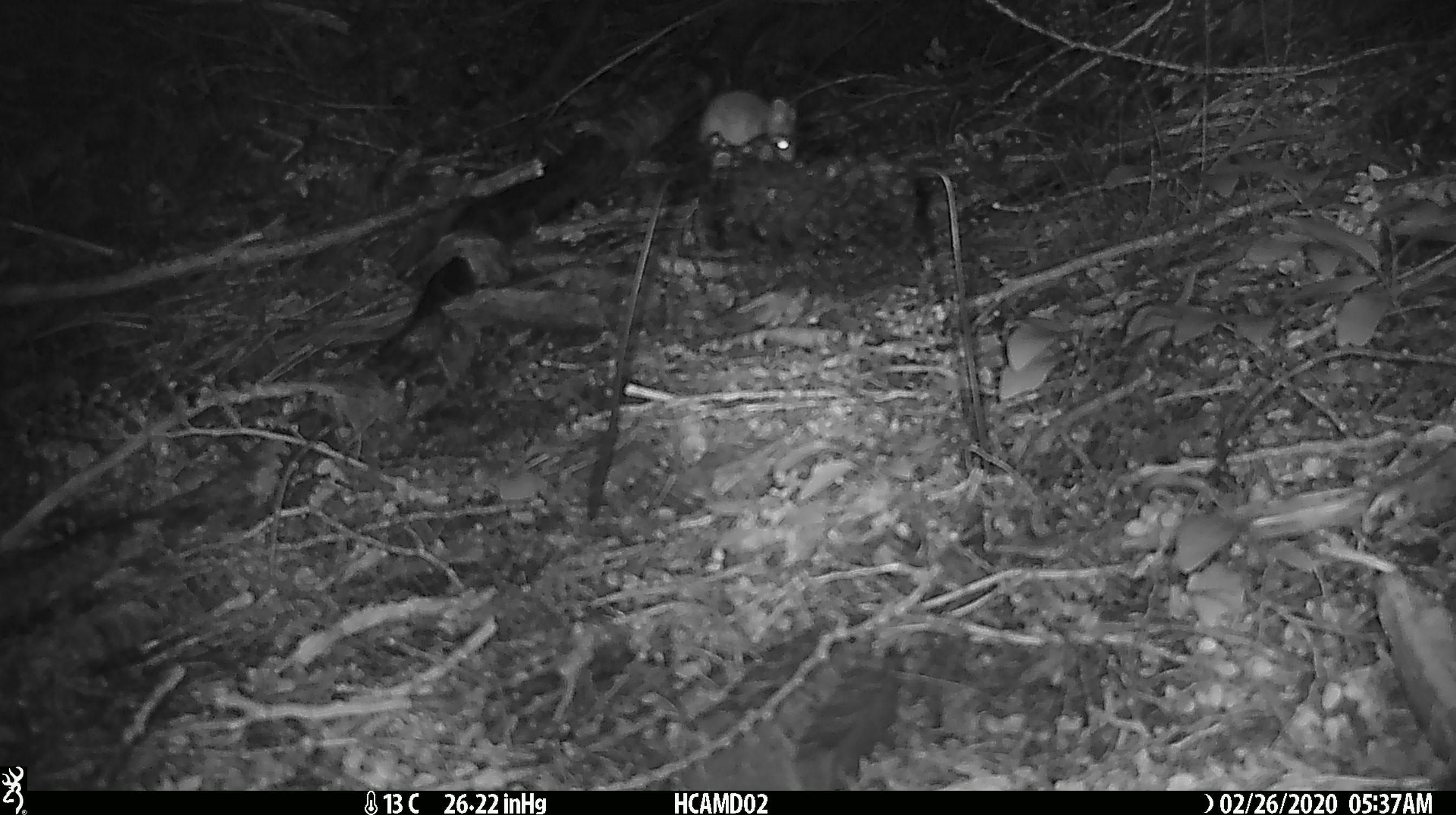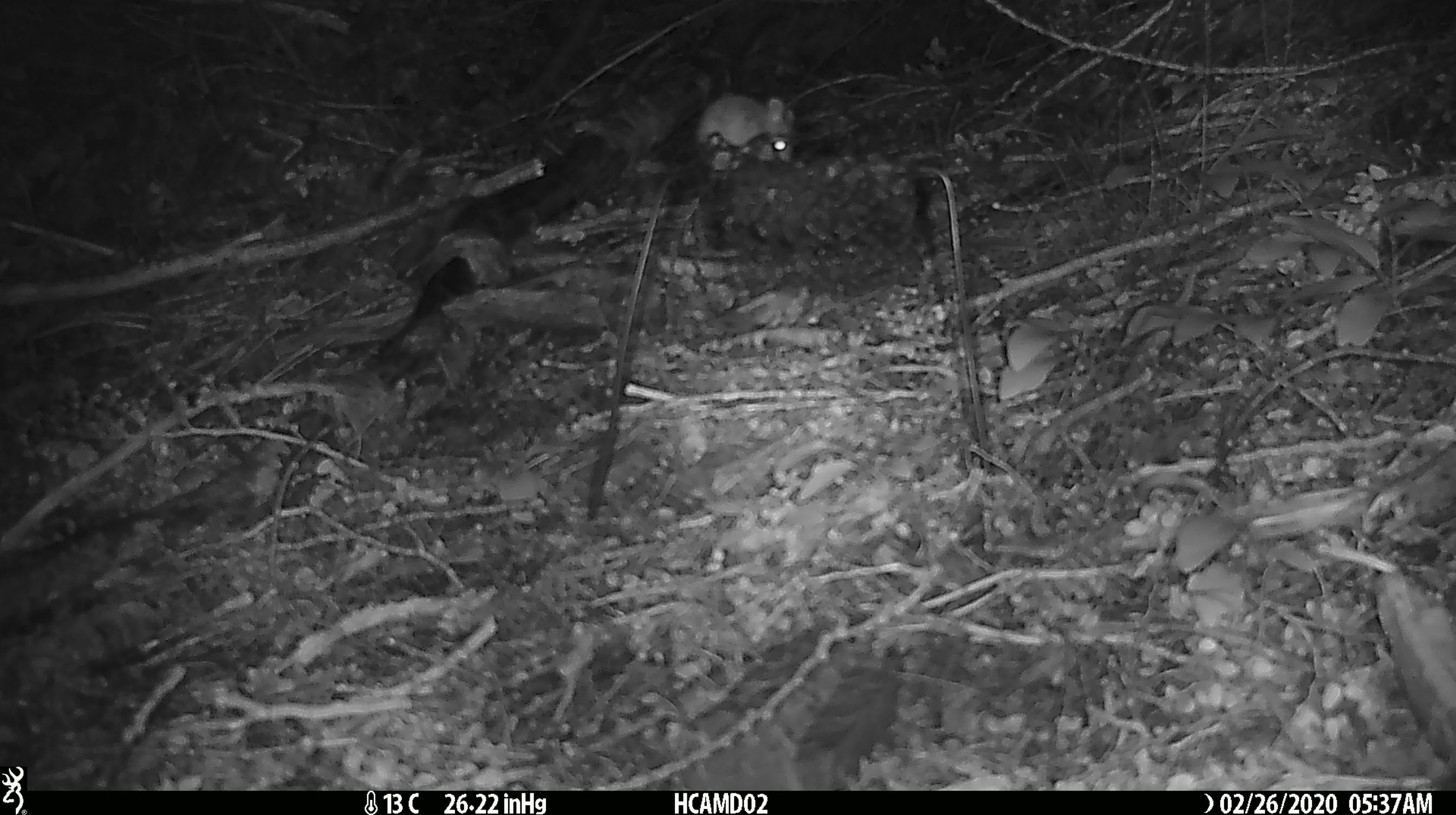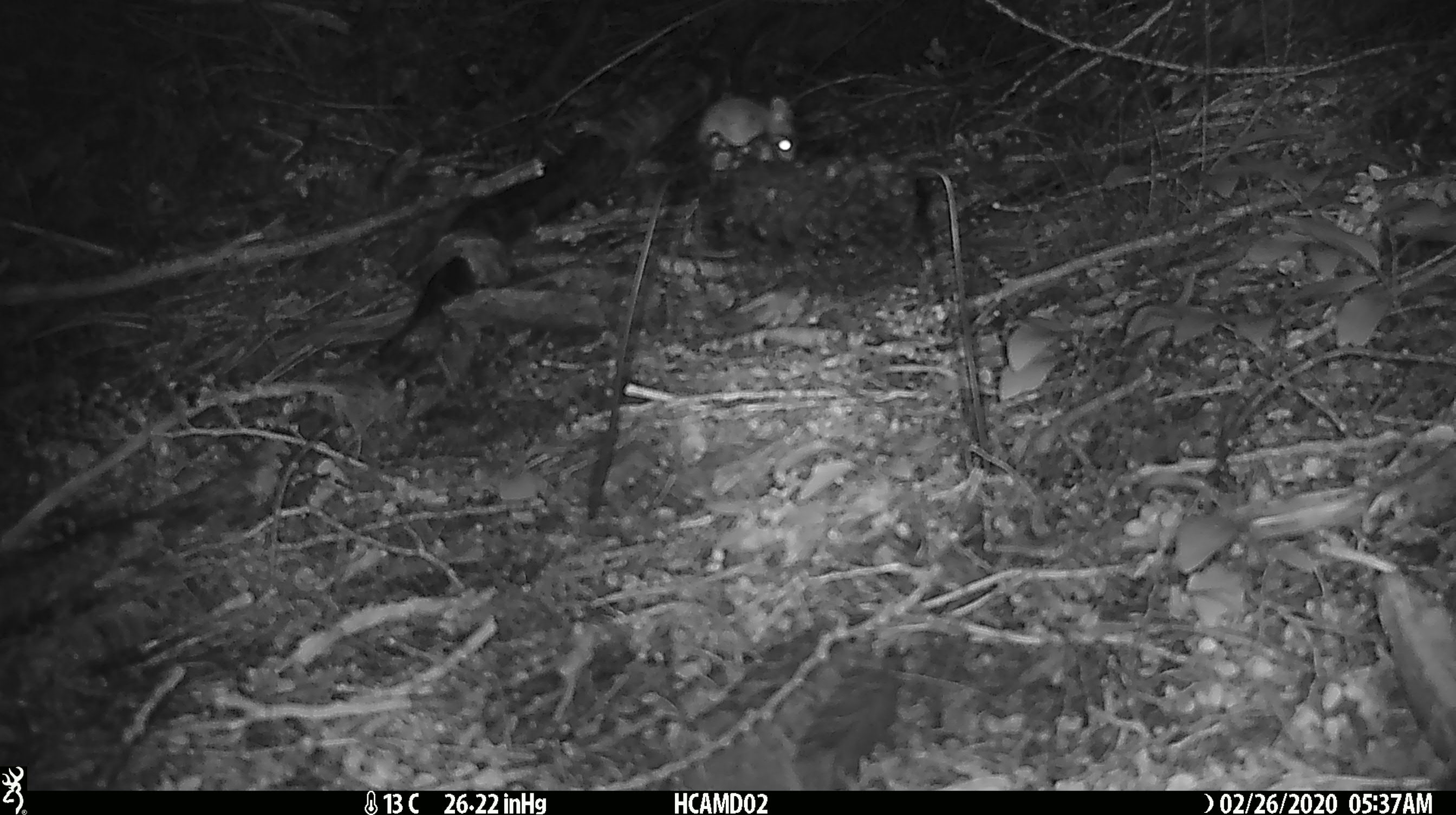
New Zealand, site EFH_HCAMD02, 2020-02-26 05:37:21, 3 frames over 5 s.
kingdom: Animalia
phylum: Chordata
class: Mammalia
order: Rodentia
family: Muridae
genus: Mus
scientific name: Mus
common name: mouse